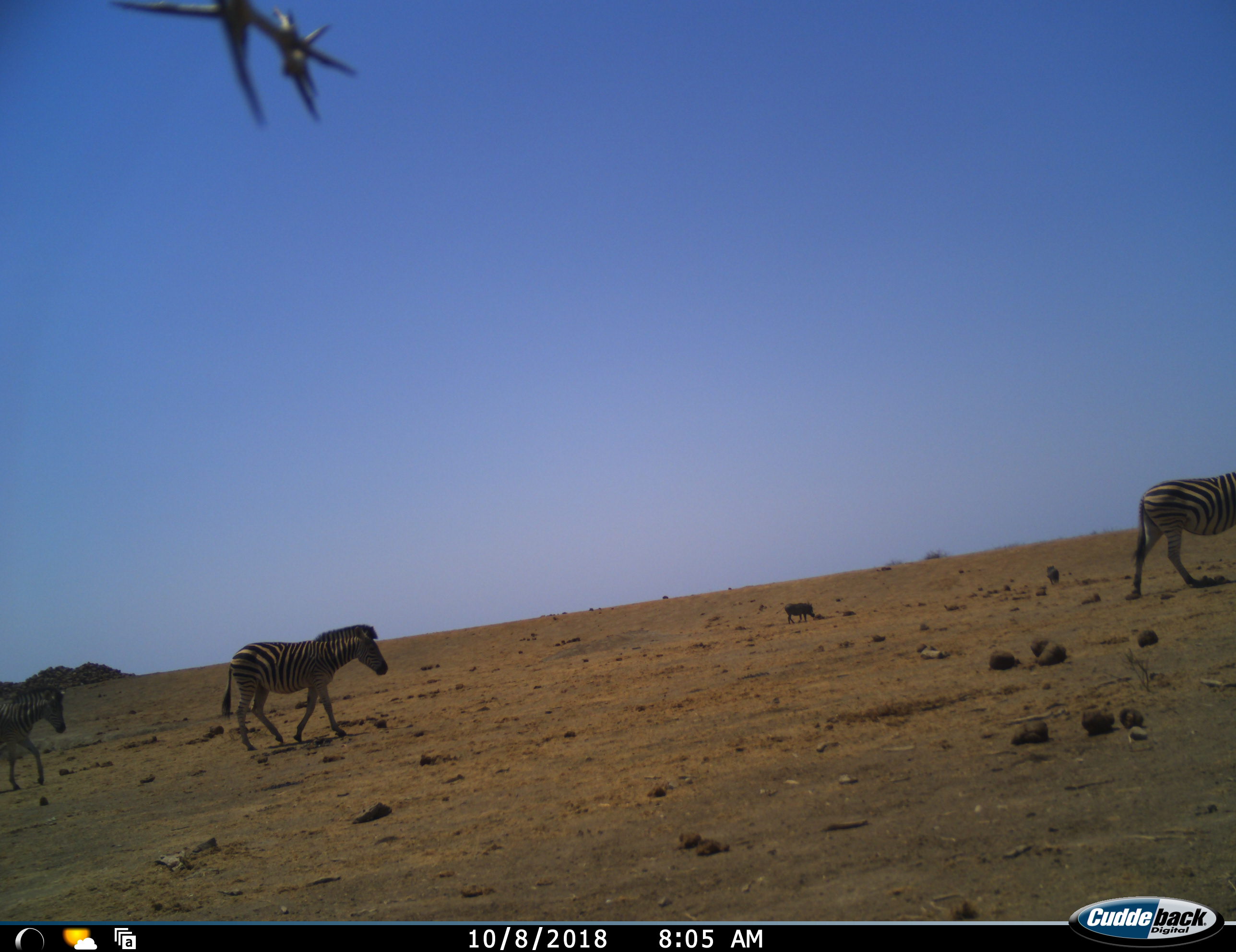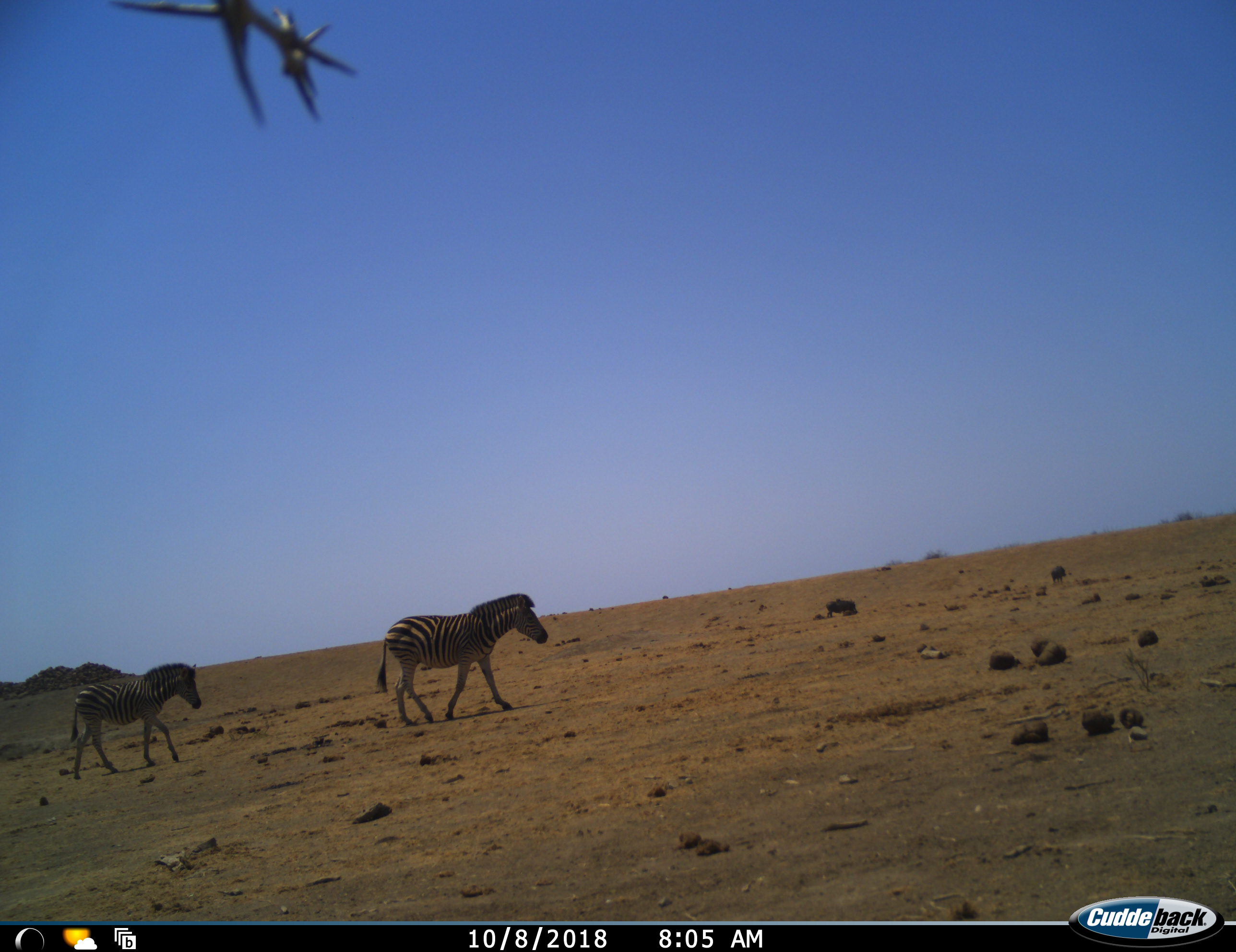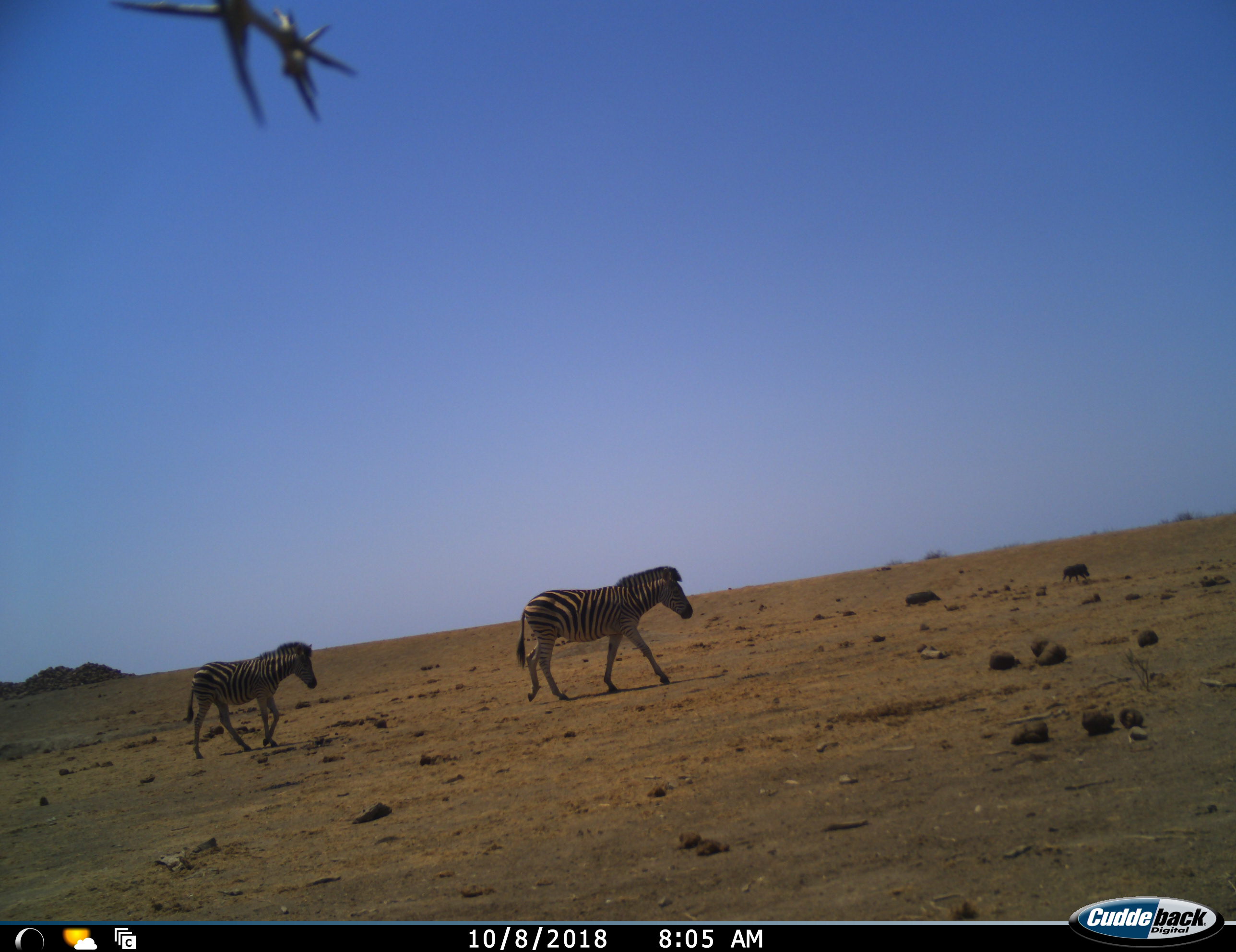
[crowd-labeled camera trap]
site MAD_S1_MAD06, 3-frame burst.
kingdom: Animalia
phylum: Chordata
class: Mammalia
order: Perissodactyla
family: Equidae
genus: Equus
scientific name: Equus quagga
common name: plains zebra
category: zebraplains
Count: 3.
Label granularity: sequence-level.